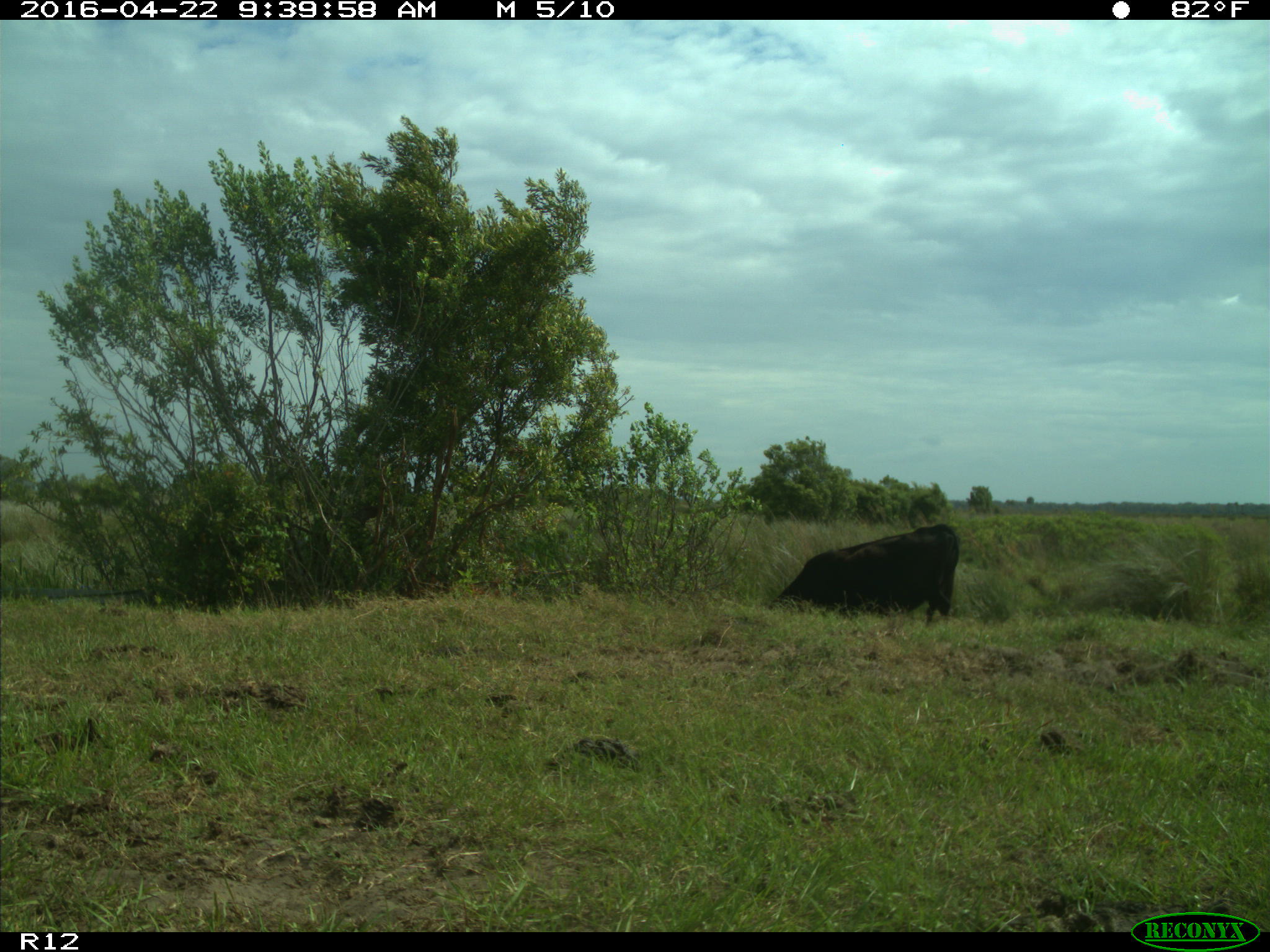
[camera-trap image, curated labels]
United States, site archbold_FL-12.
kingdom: Animalia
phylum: Chordata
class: Mammalia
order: Artiodactyla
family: Bovidae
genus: Bos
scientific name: Bos taurus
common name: domestic cow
Bos taurus (domestic cow).